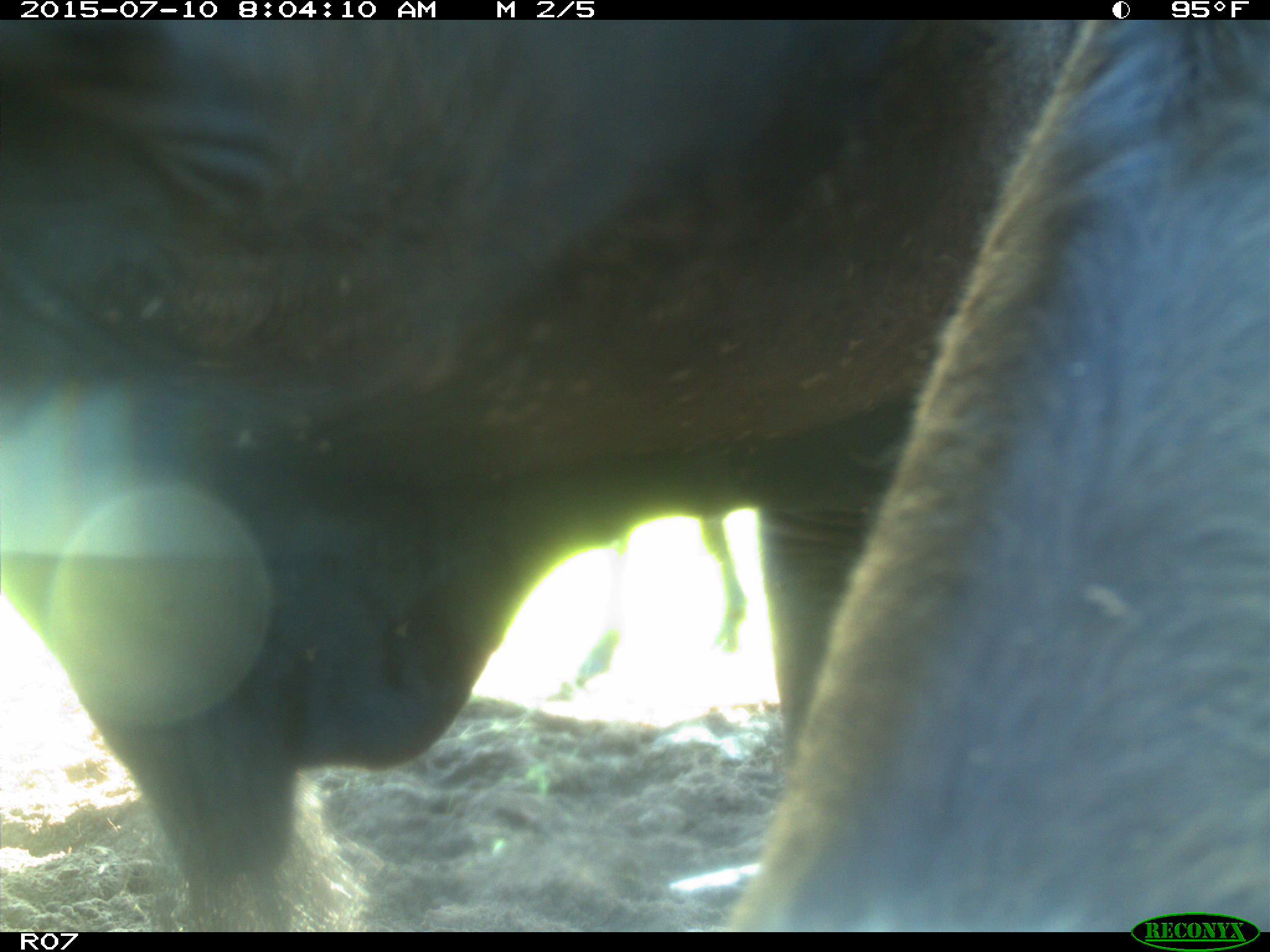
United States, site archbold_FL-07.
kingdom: Animalia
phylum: Chordata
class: Mammalia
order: Artiodactyla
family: Bovidae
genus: Bos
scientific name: Bos taurus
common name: domestic cow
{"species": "Bos taurus (domestic cow)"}